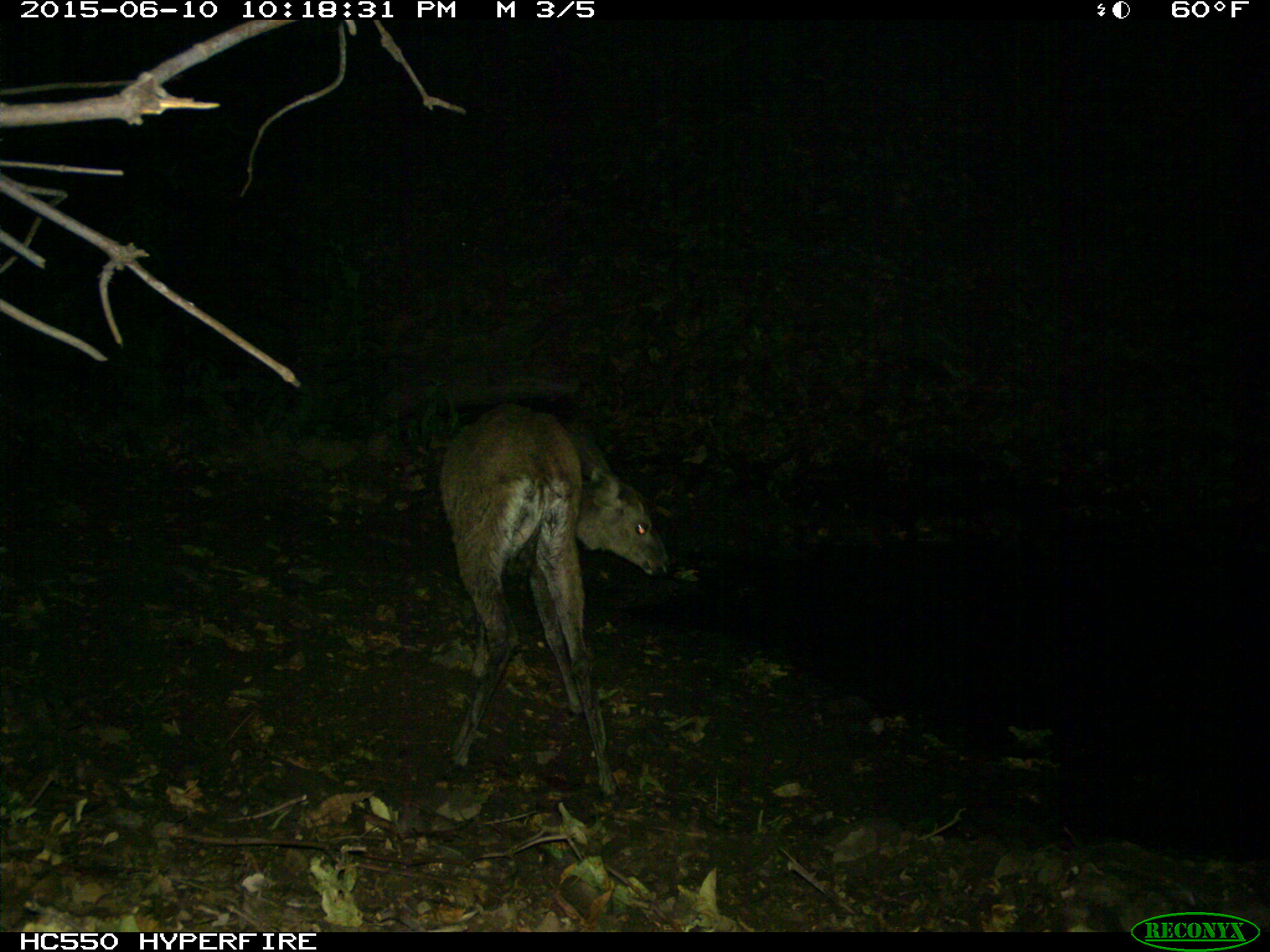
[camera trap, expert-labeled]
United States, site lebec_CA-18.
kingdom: Animalia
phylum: Chordata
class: Mammalia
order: Artiodactyla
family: Cervidae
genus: Odocoileus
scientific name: Odocoileus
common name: deer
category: unidentified deer